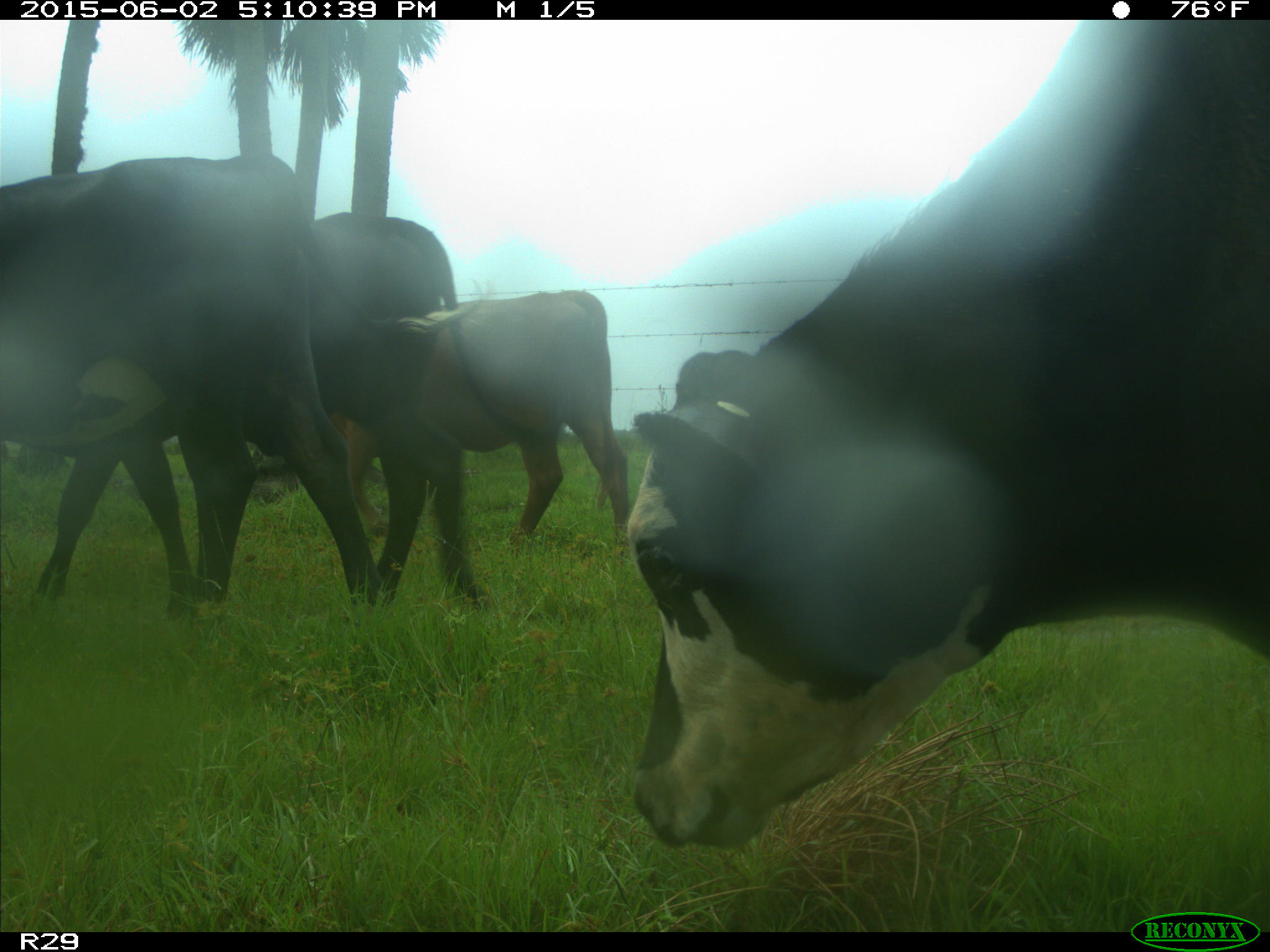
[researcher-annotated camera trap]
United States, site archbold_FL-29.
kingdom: Animalia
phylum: Chordata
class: Mammalia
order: Artiodactyla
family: Bovidae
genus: Bos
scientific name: Bos taurus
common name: domestic cow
Bos taurus (domestic cow).